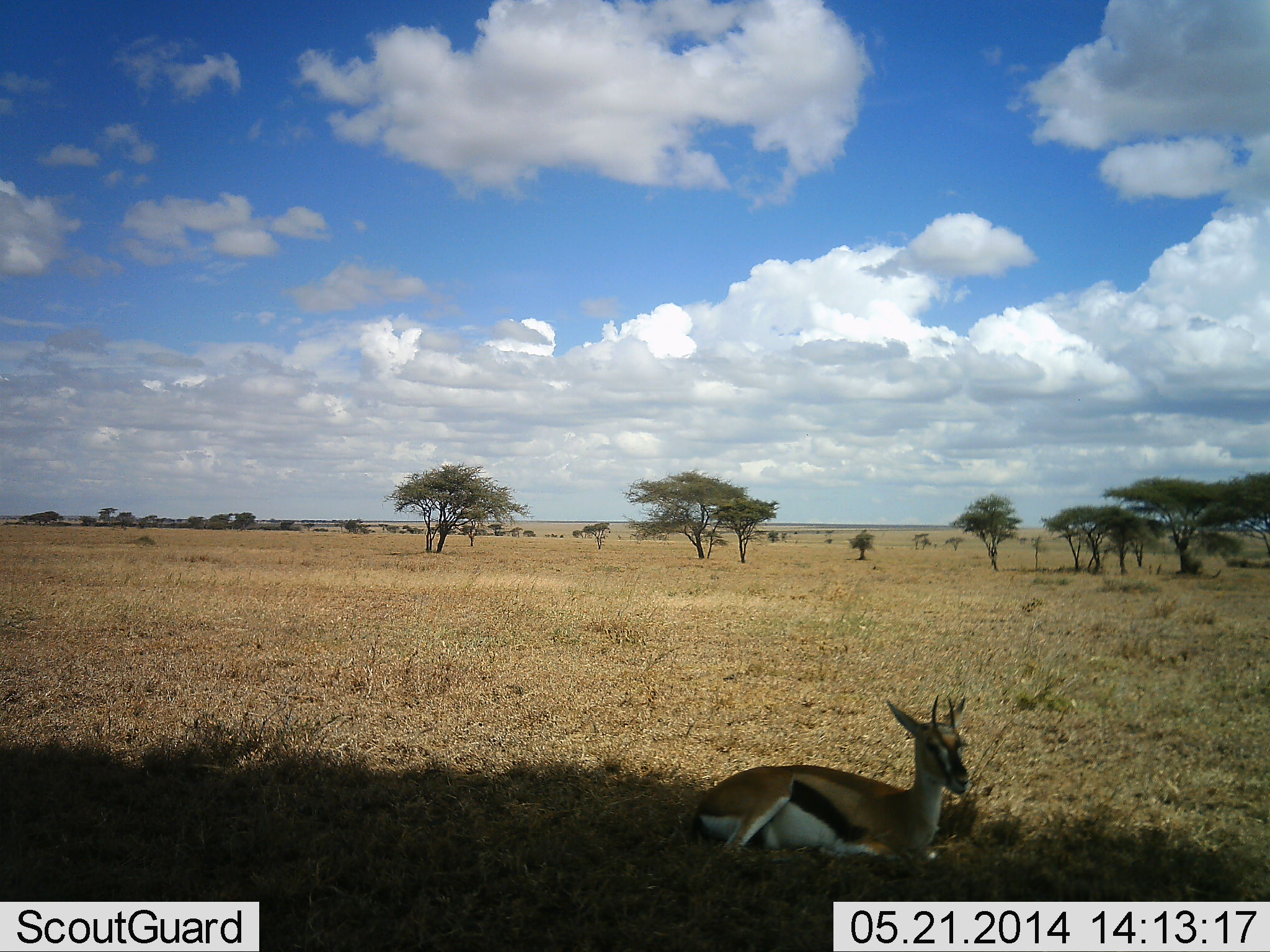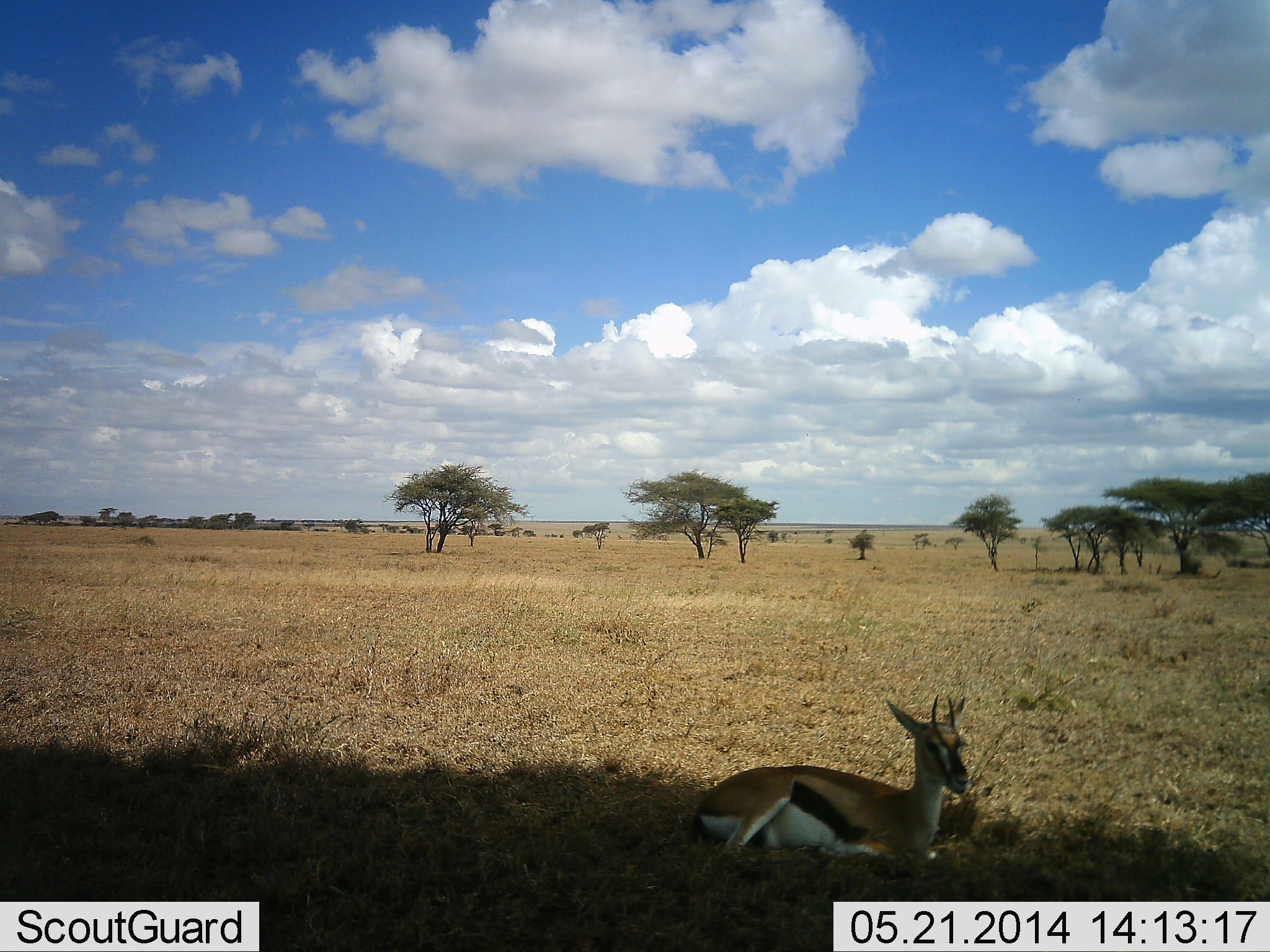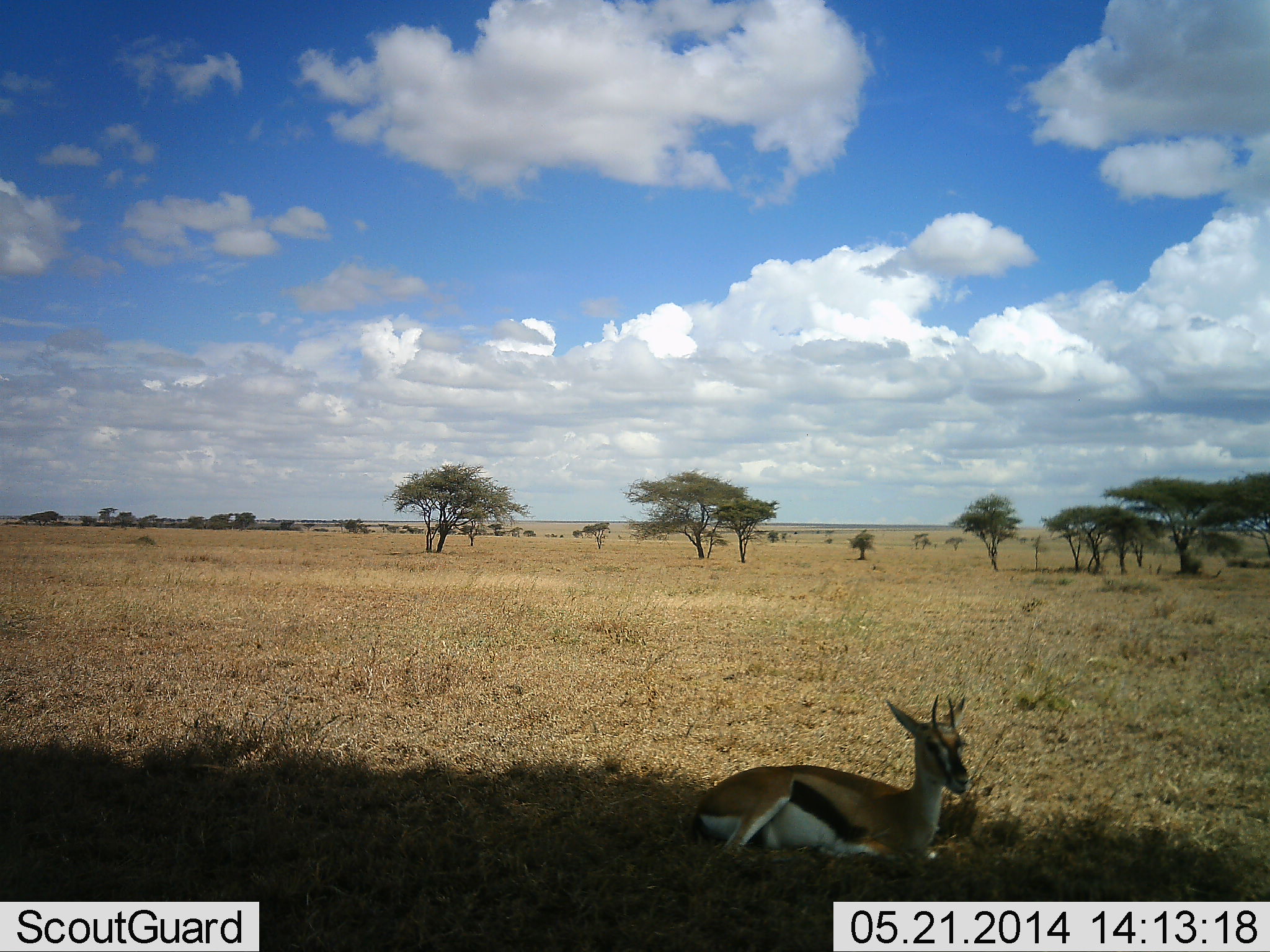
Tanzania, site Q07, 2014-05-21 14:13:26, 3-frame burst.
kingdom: Animalia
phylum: Chordata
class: Mammalia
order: Artiodactyla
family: Bovidae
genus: Eudorcas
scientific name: Eudorcas thomsonii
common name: thomson's gazelle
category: gazellethomsons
Gazellethomsons (thomson's gazelle) (Eudorcas thomsonii), count 1. Behavior (volunteer vote fractions): standing 0%, resting 100%, moving 0%, interacting 0%. Young present (vote fraction): 0%. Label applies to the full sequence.